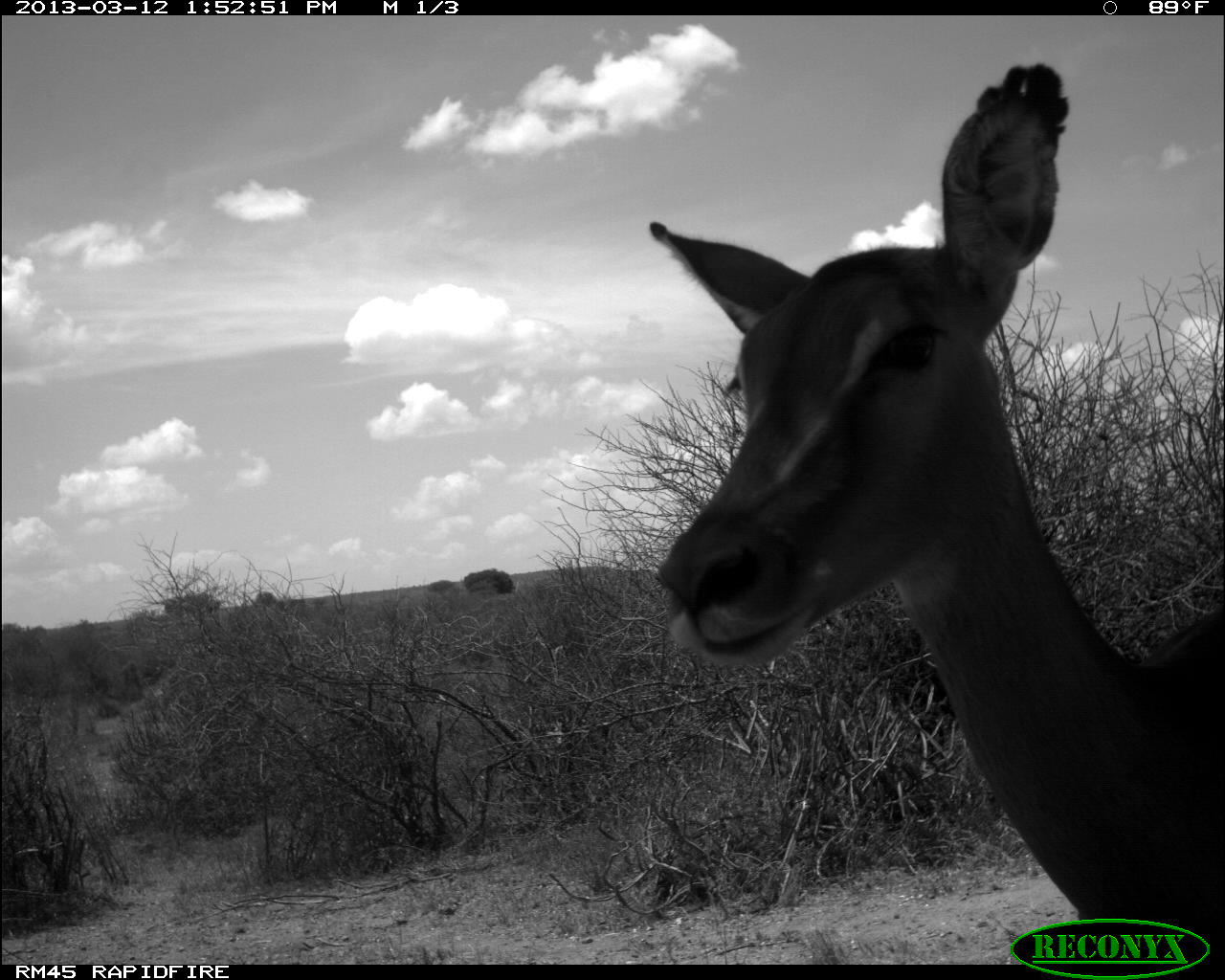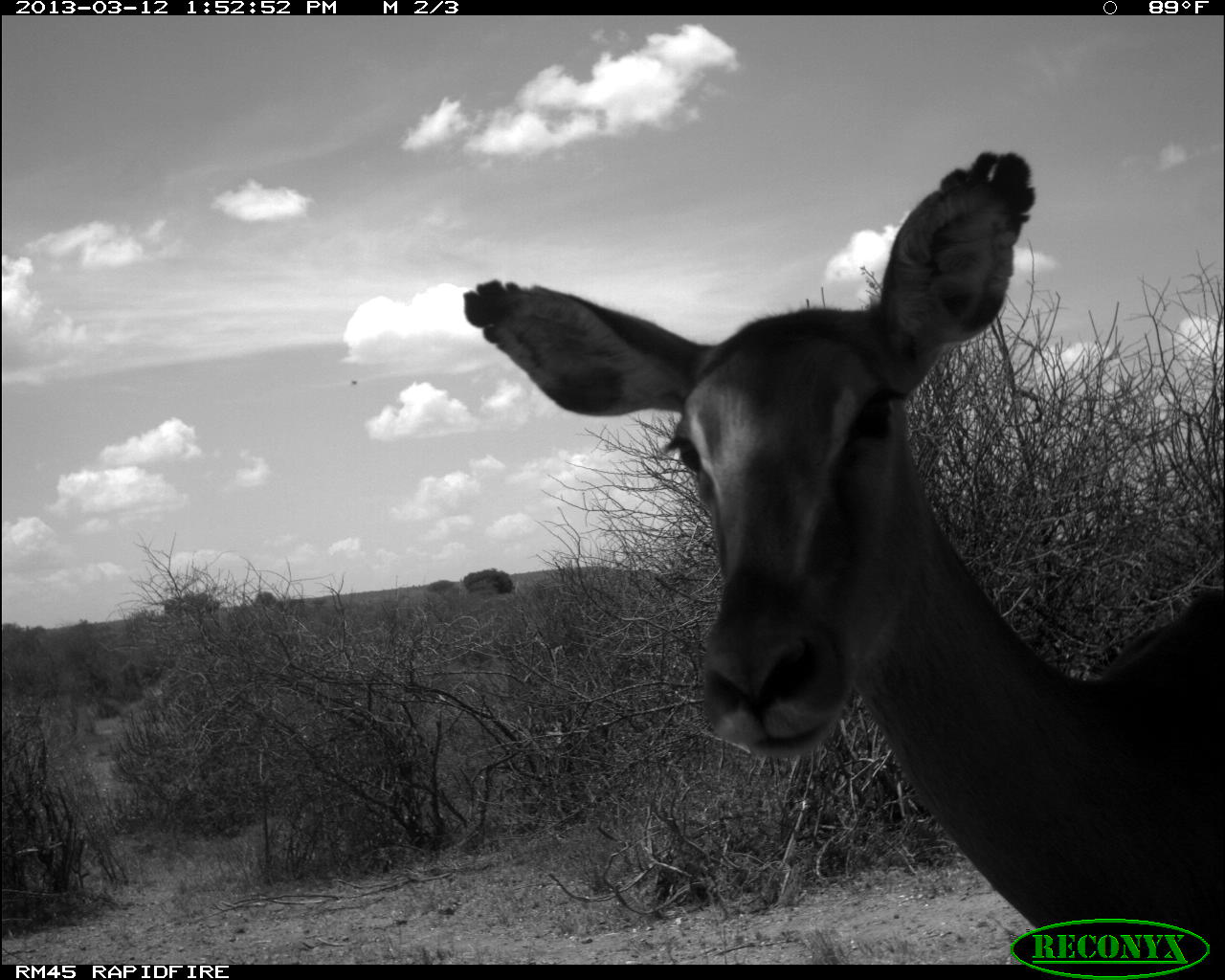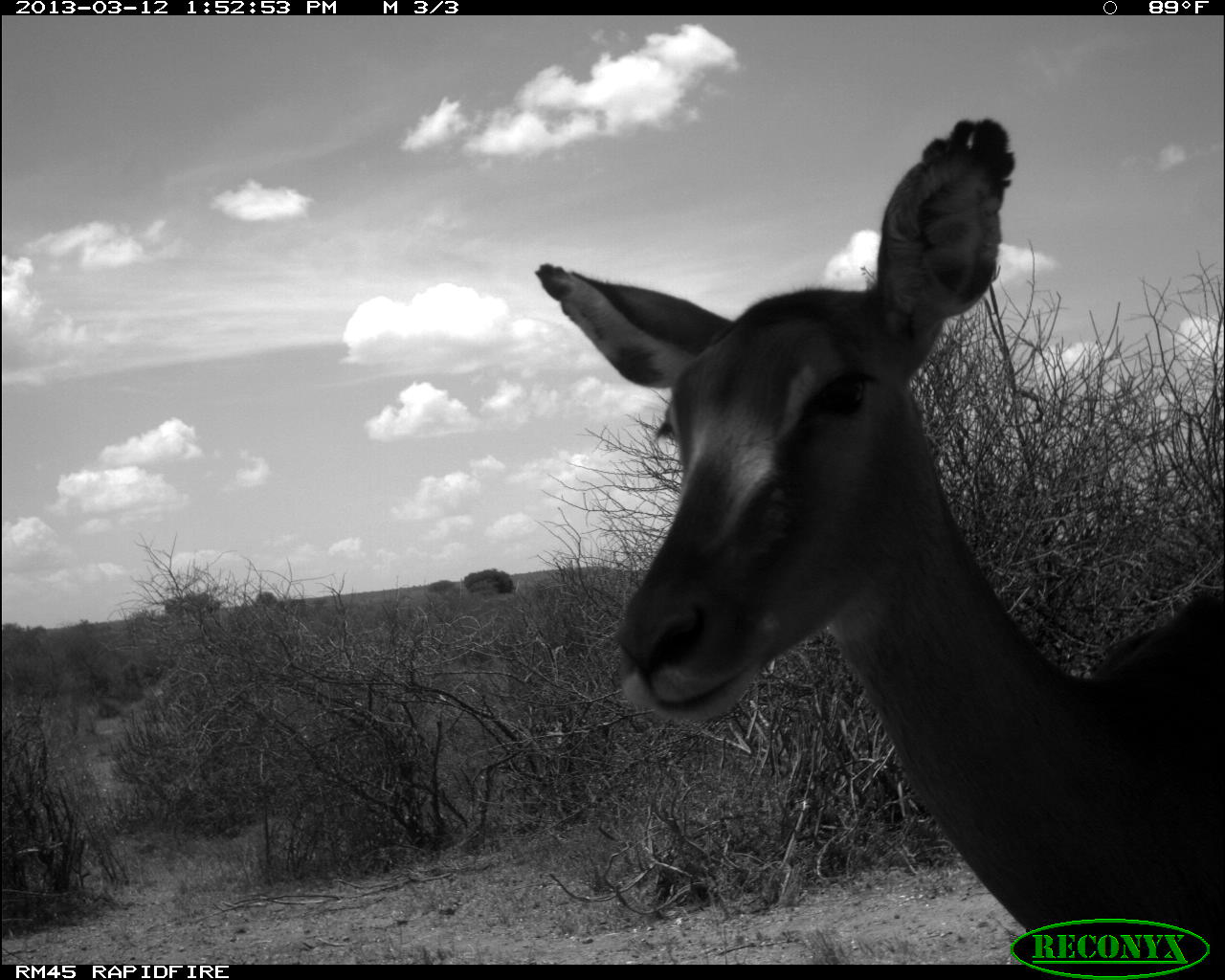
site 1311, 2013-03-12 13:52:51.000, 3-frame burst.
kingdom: Animalia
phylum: Chordata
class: Mammalia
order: Artiodactyla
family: Bovidae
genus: Aepyceros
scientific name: Aepyceros melampus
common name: impala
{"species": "Aepyceros melampus (impala)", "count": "1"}